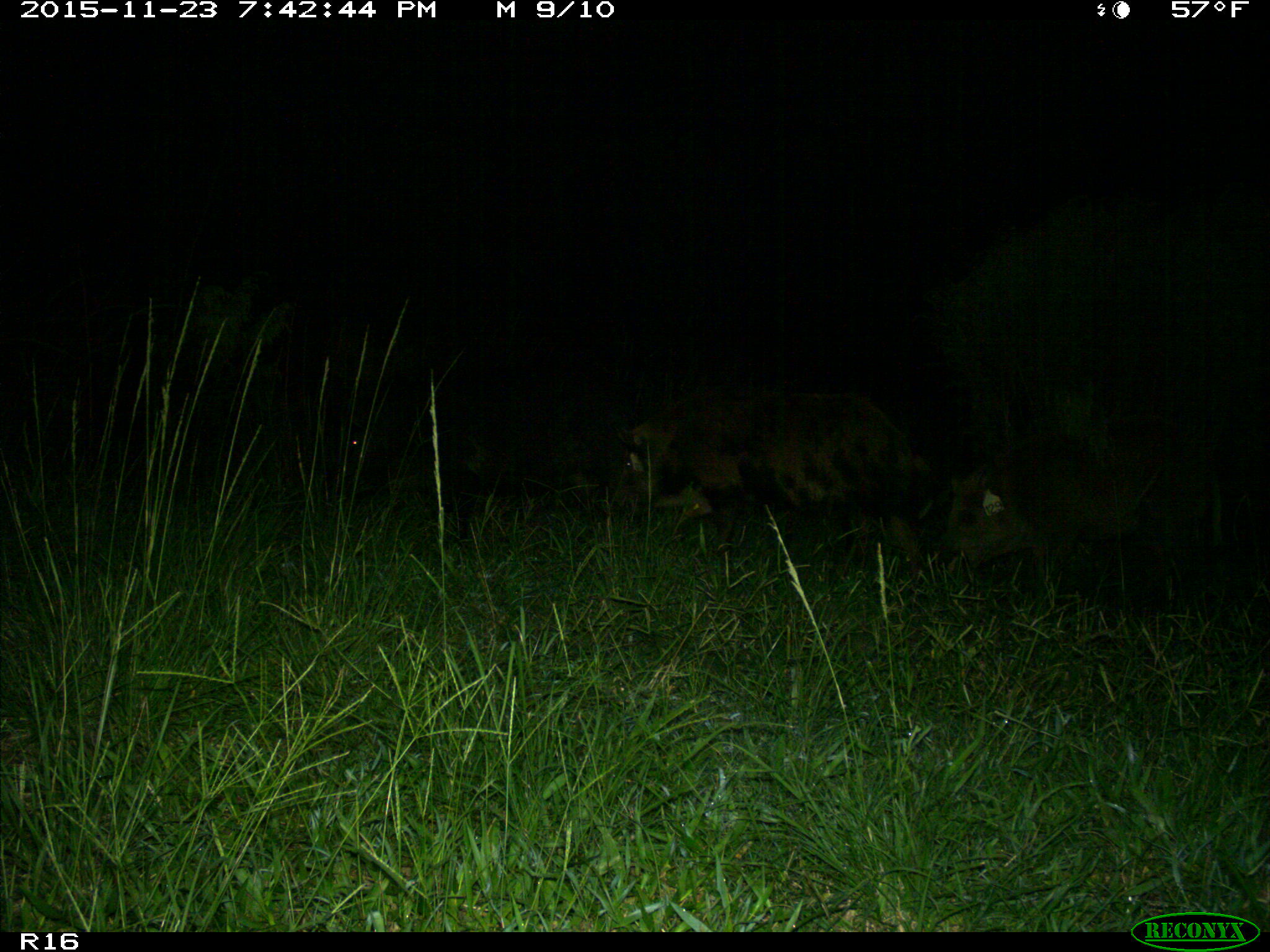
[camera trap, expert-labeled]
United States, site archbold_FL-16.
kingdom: Animalia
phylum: Chordata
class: Mammalia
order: Artiodactyla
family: Suidae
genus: Sus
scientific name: Sus scrofa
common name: wild boar